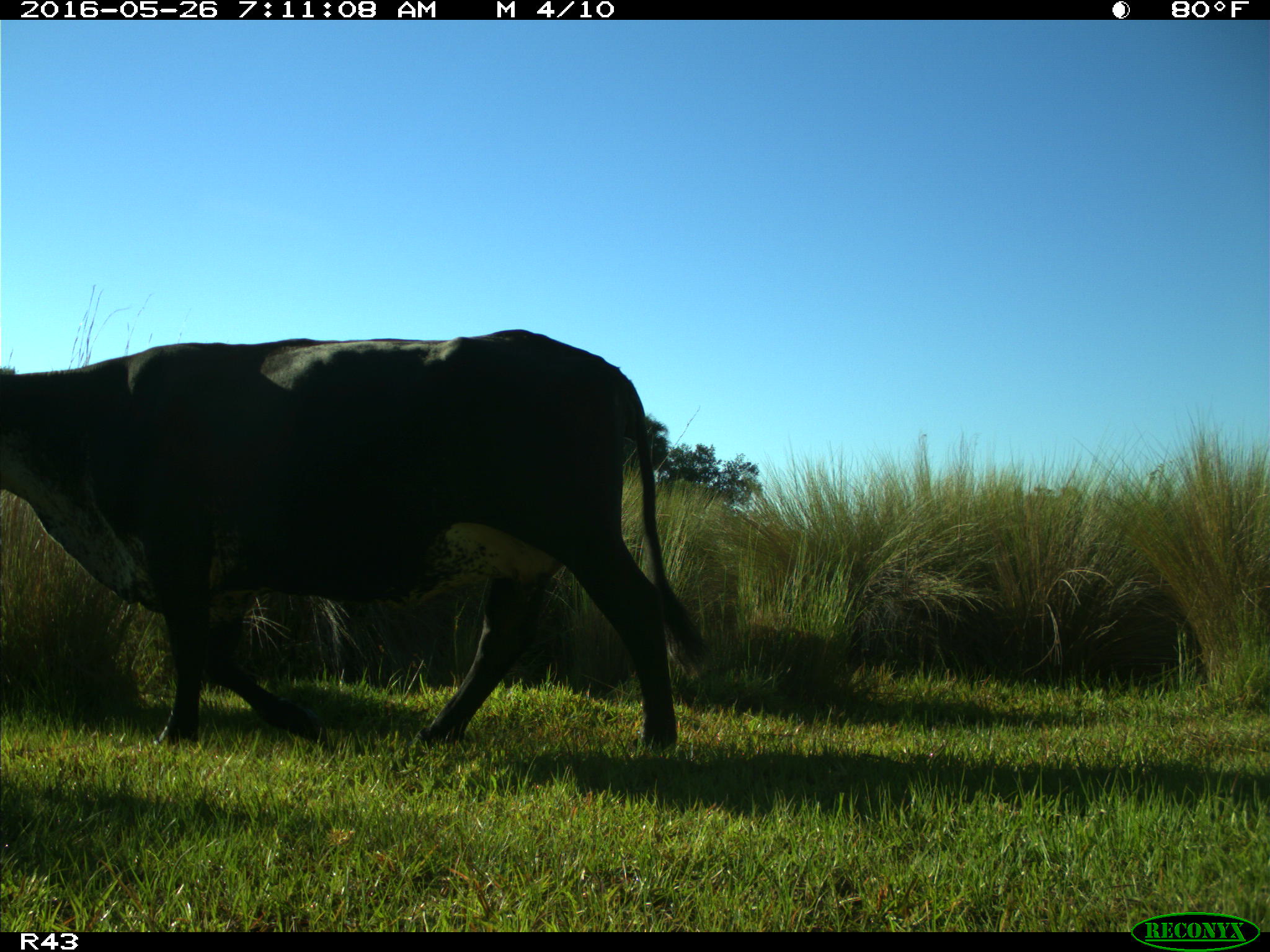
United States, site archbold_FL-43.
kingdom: Animalia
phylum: Chordata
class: Mammalia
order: Artiodactyla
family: Bovidae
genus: Bos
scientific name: Bos taurus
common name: domestic cow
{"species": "Bos taurus (domestic cow)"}